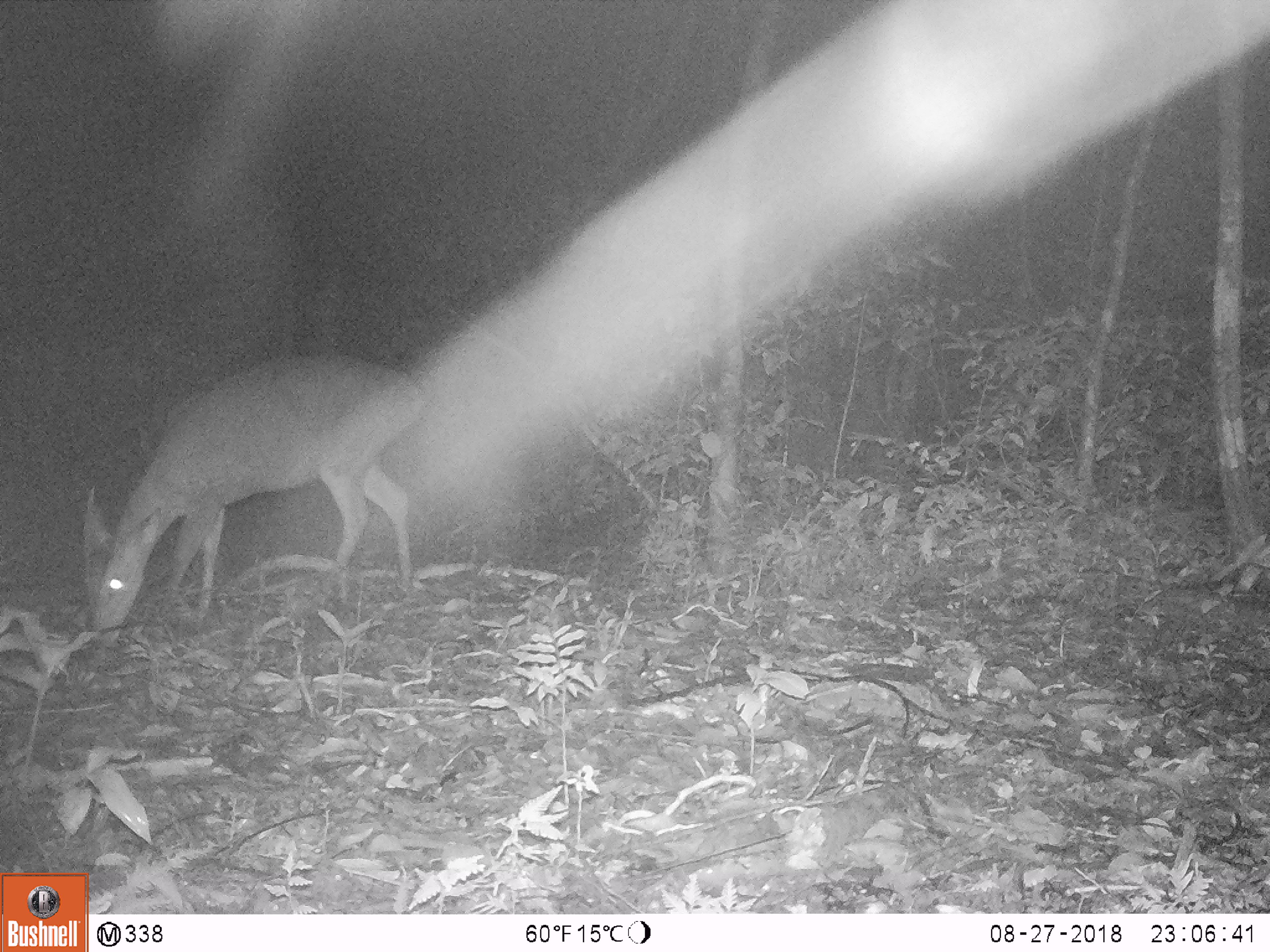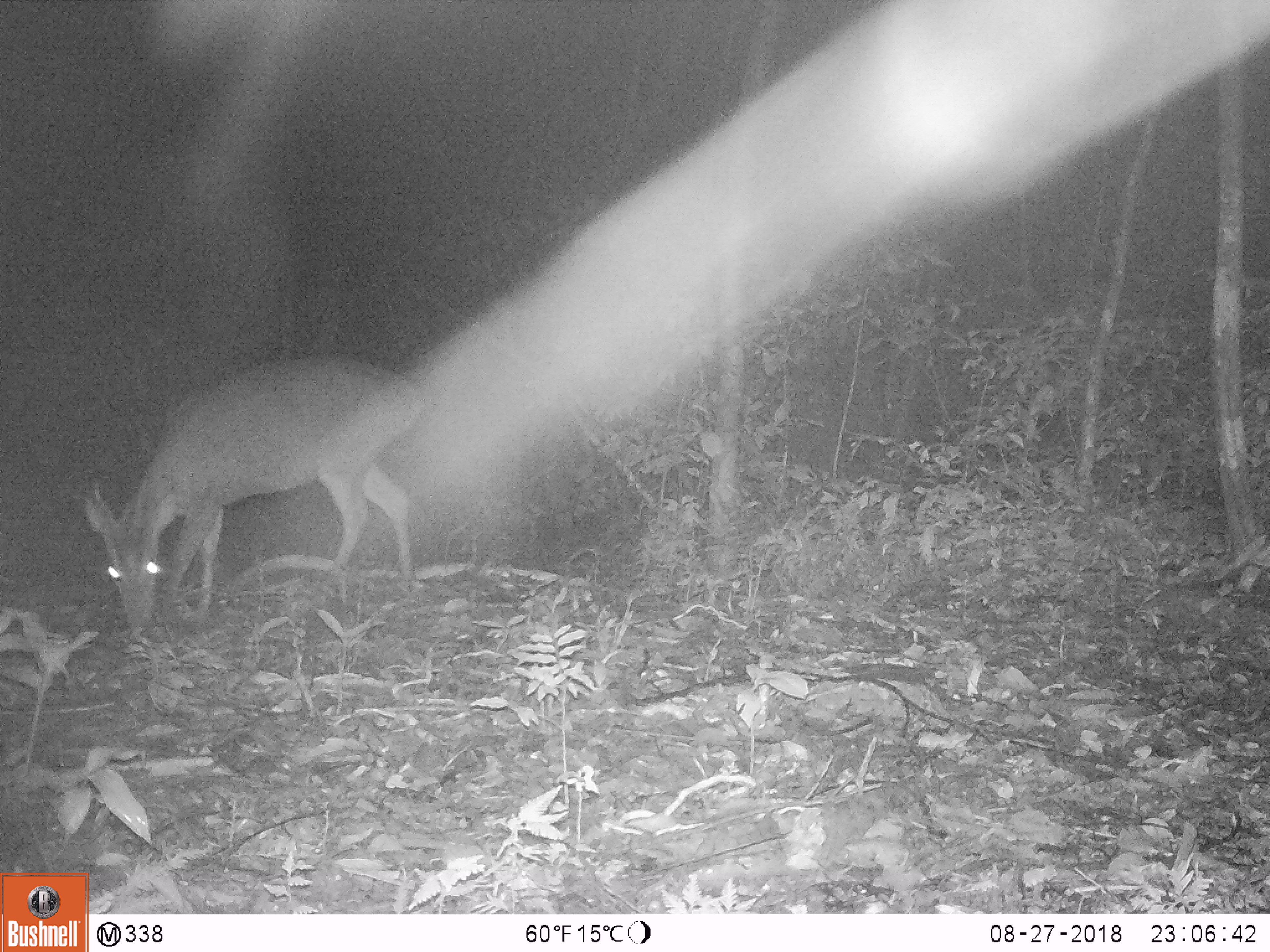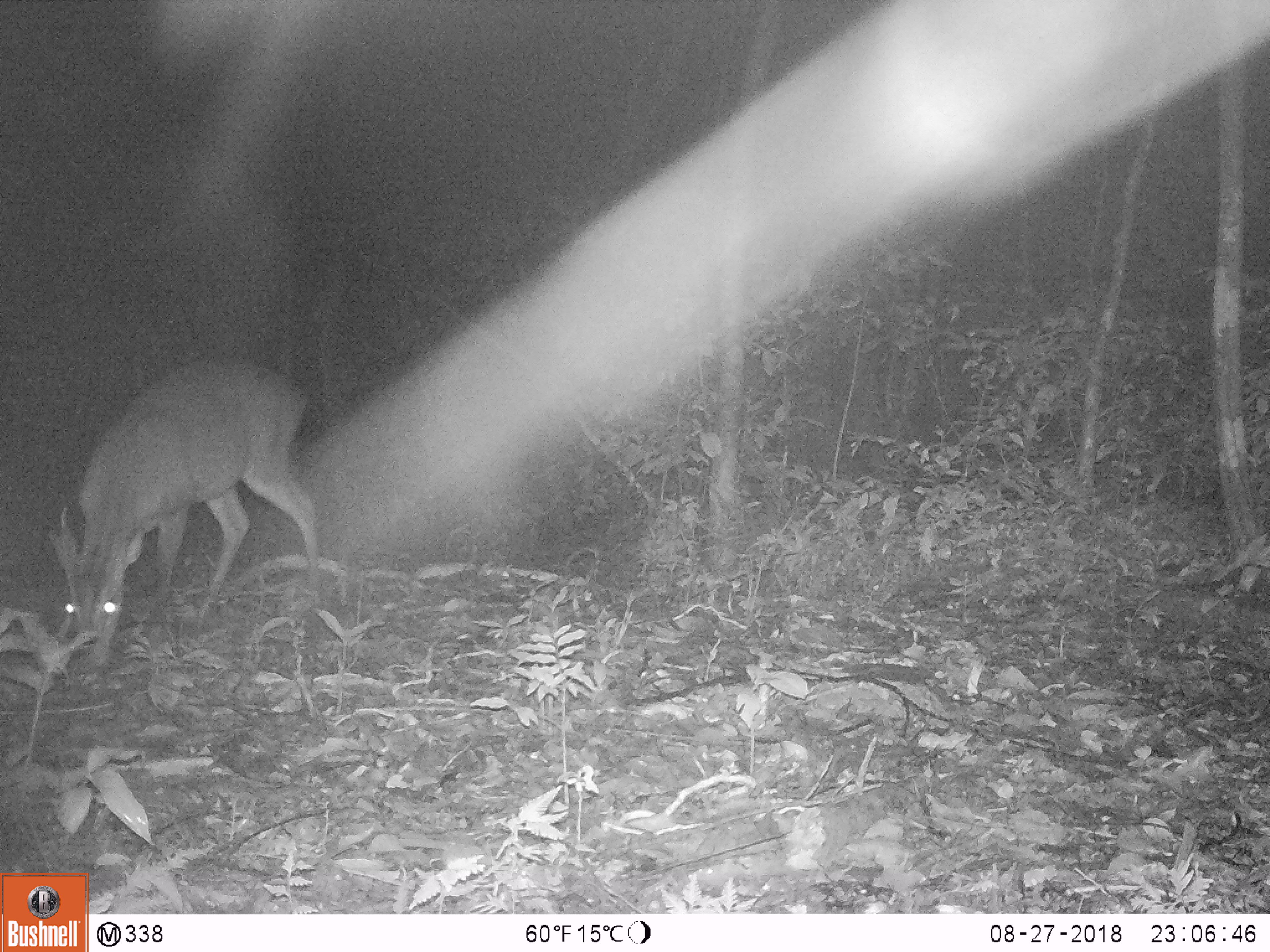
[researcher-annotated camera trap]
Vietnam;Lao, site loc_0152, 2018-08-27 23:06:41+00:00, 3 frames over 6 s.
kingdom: Animalia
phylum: Chordata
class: Mammalia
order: Artiodactyla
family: Cervidae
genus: Muntiacus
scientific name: Muntiacus vuquangensis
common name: large-antlered muntjac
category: large antlered muntjac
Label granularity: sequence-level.